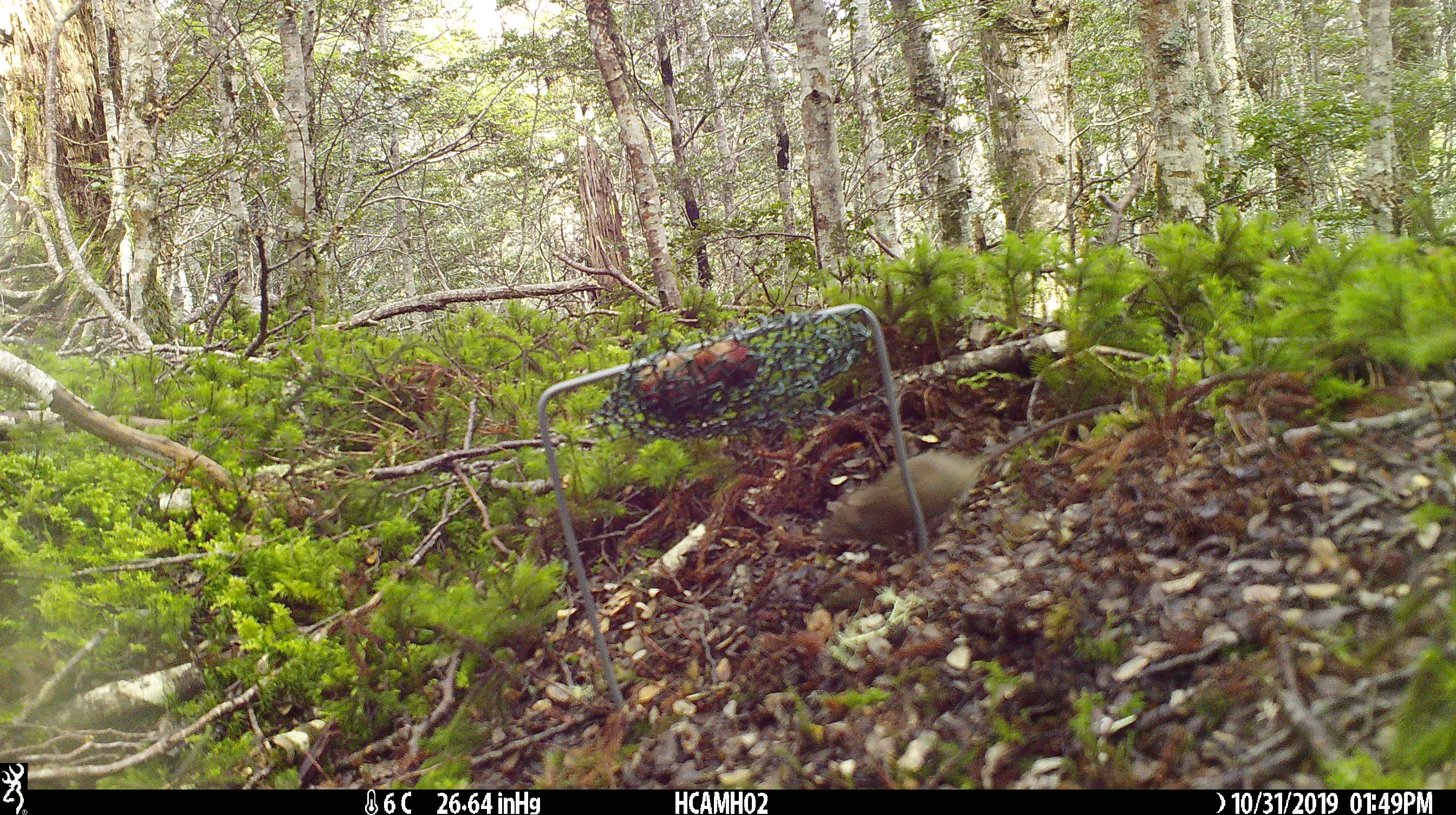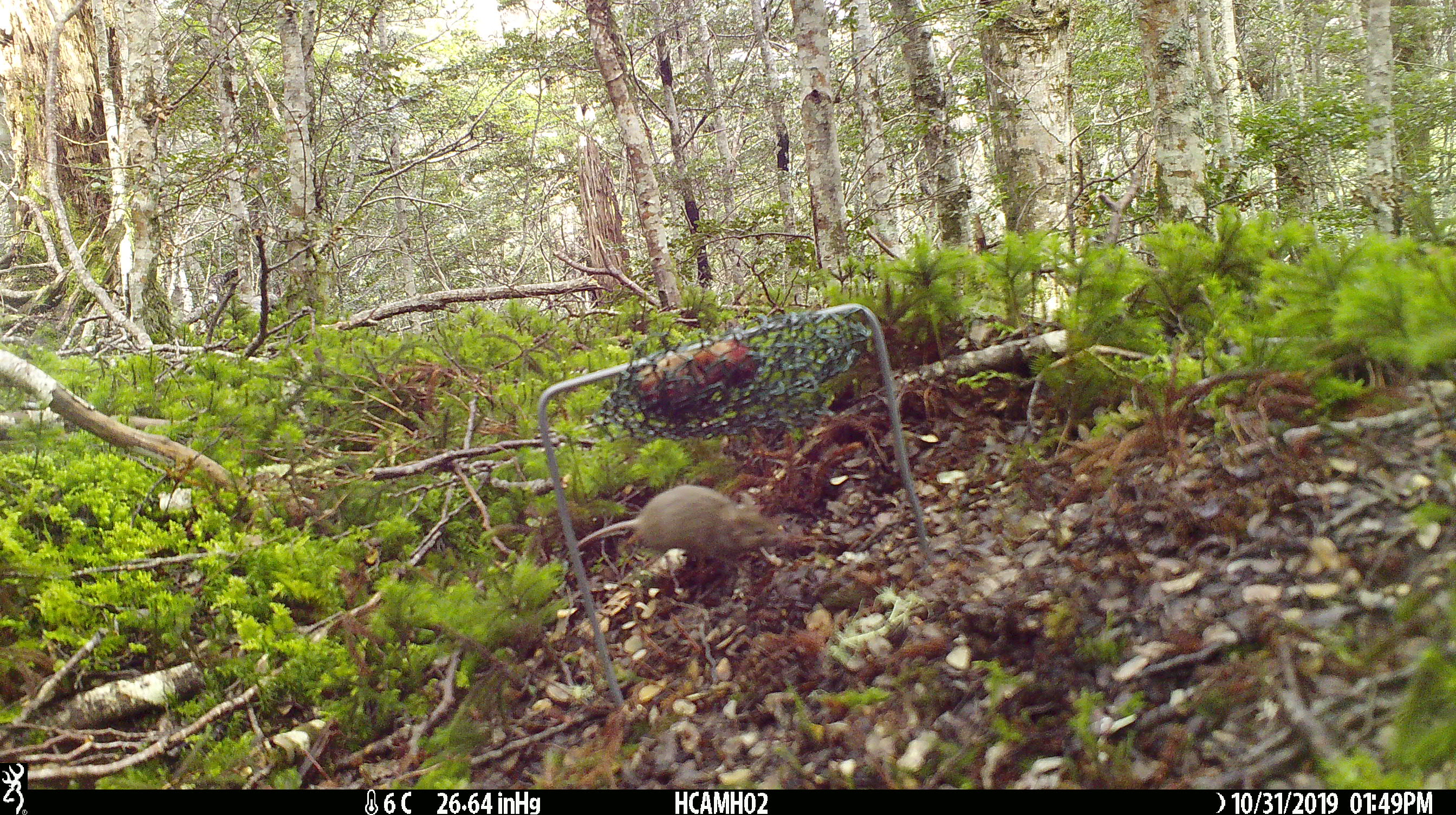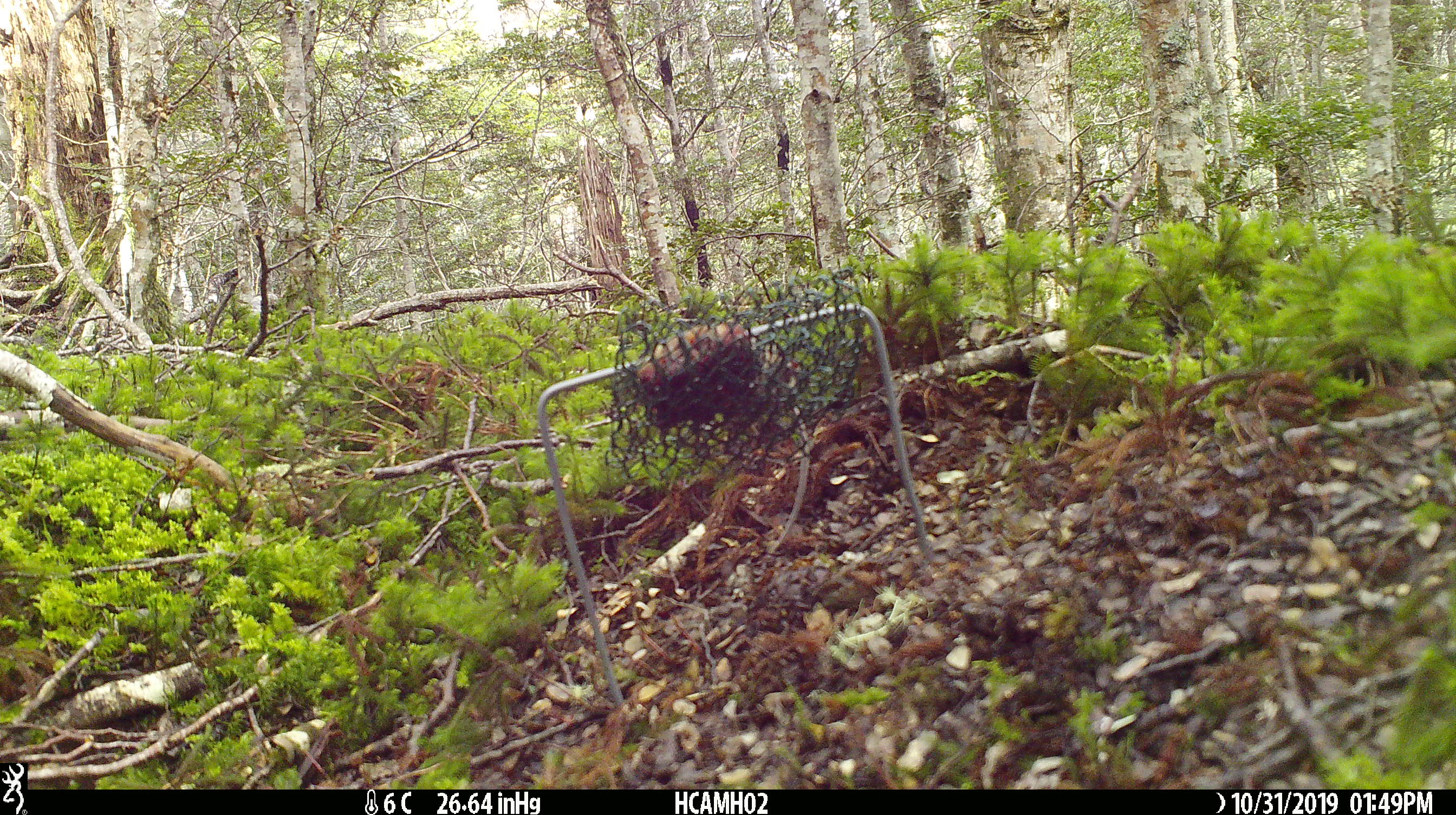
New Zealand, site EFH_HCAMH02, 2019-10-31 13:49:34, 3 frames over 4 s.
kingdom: Animalia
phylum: Chordata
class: Mammalia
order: Rodentia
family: Muridae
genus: Mus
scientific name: Mus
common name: mouse